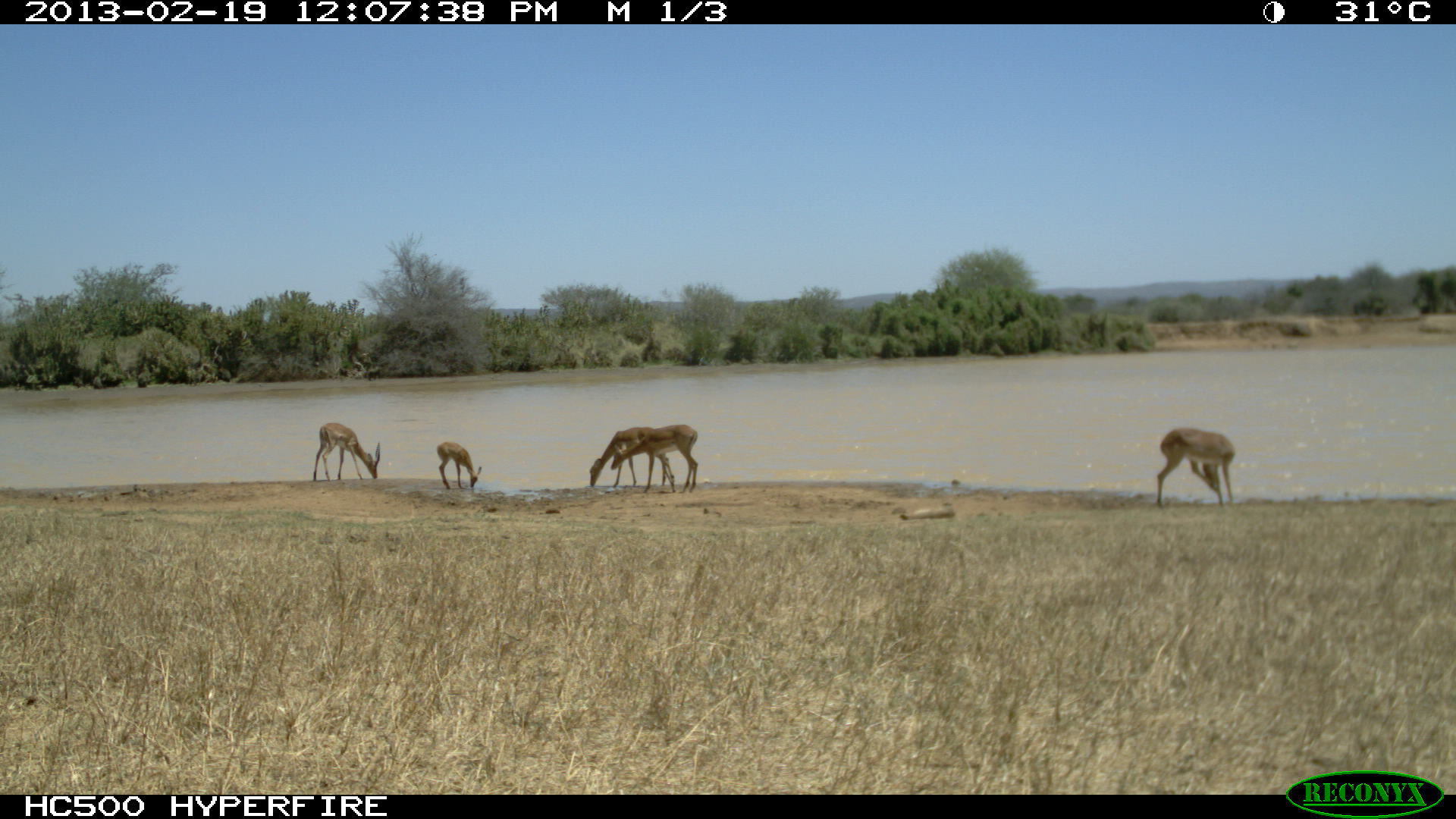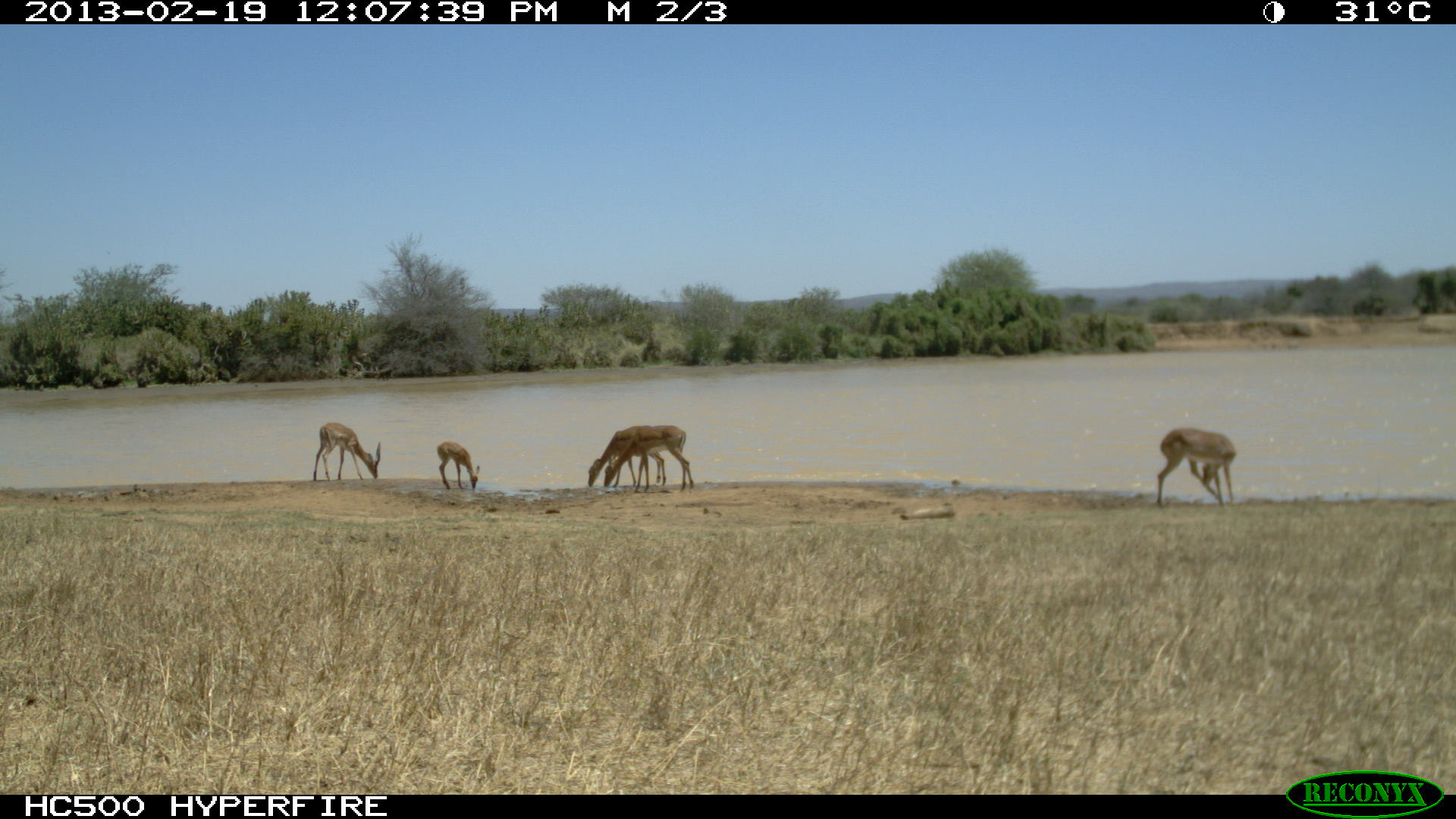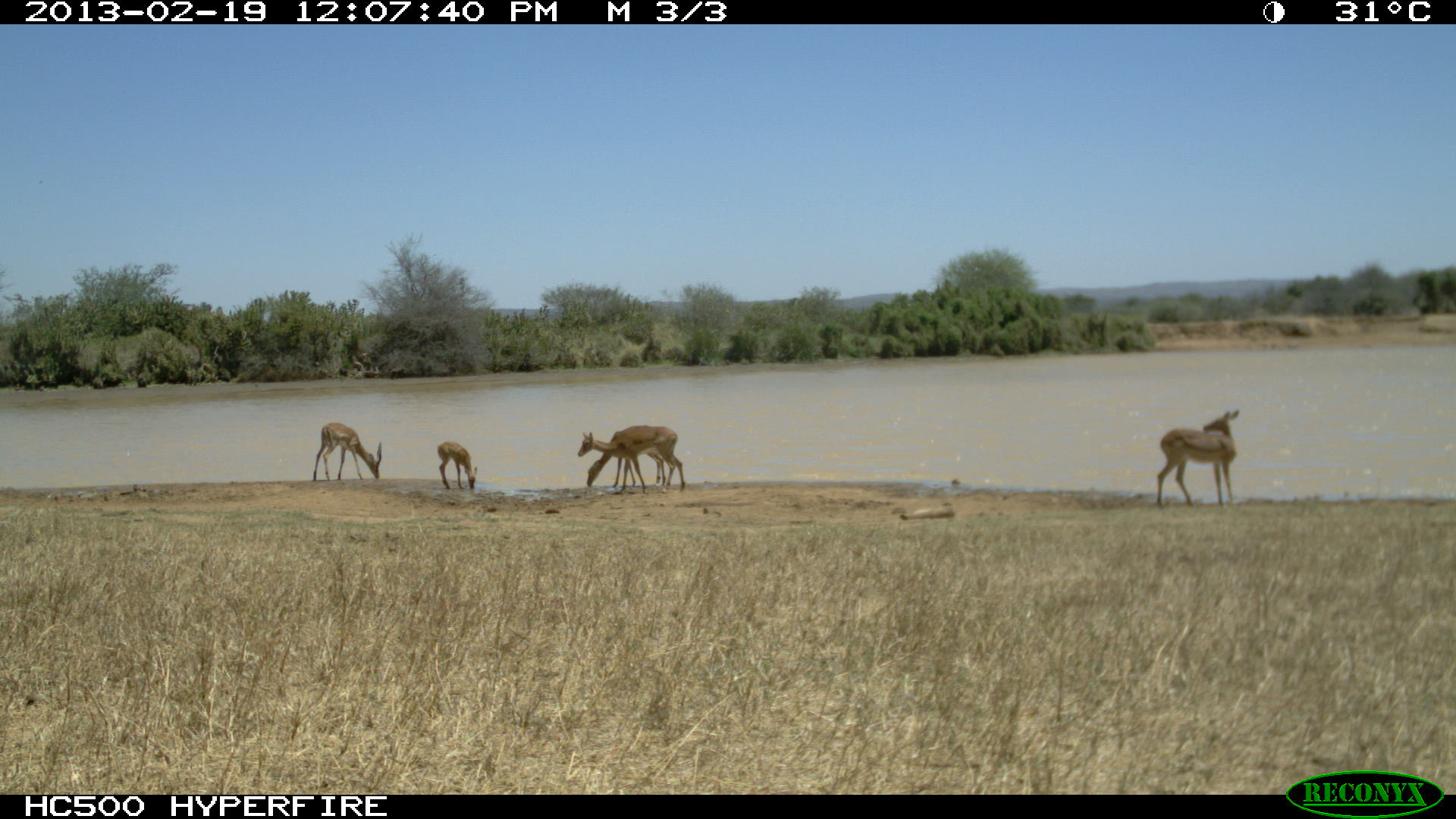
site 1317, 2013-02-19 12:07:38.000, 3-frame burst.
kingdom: Animalia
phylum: Chordata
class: Mammalia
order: Artiodactyla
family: Bovidae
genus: Aepyceros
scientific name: Aepyceros melampus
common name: impala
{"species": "Aepyceros melampus (impala)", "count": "4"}